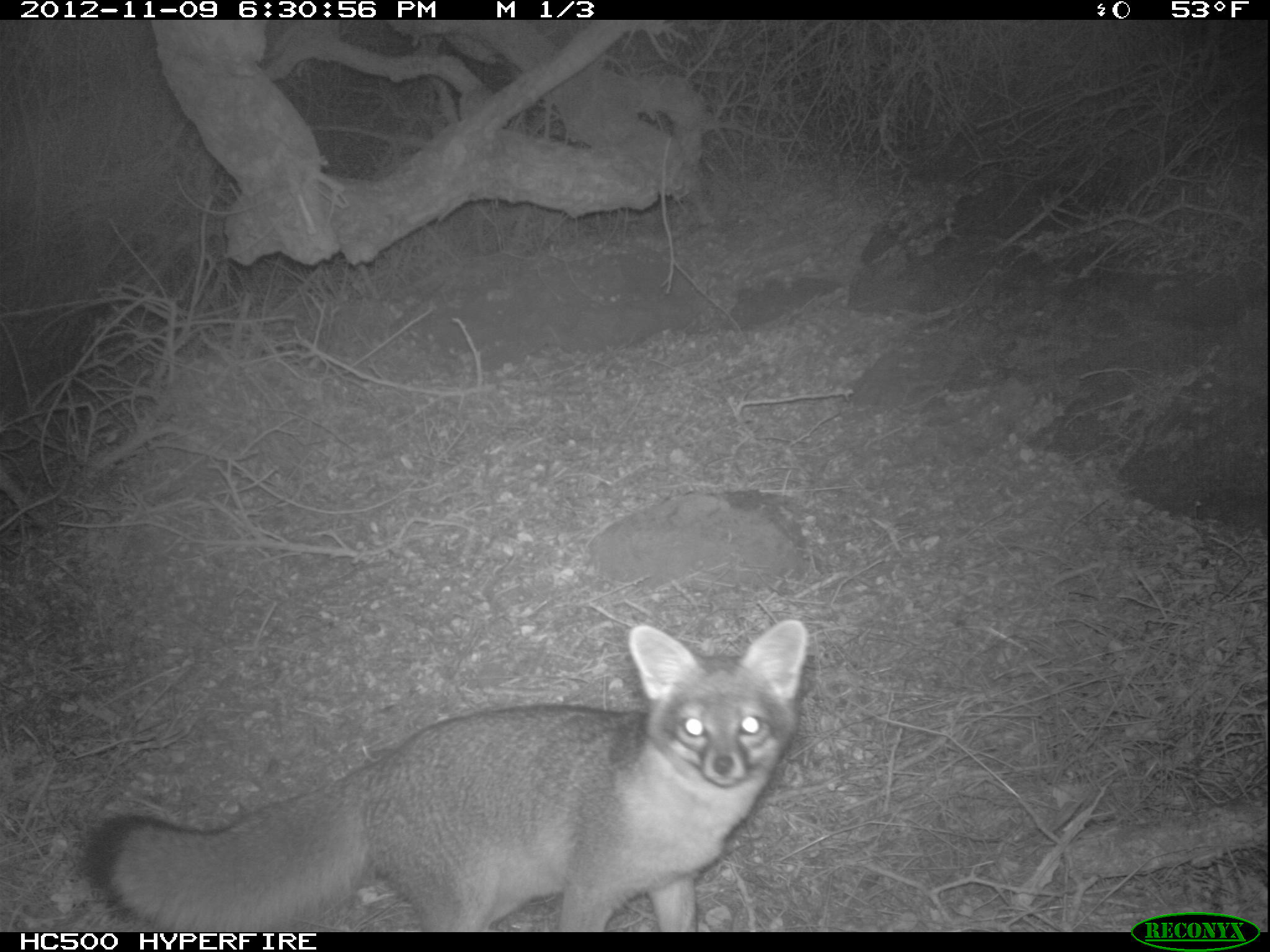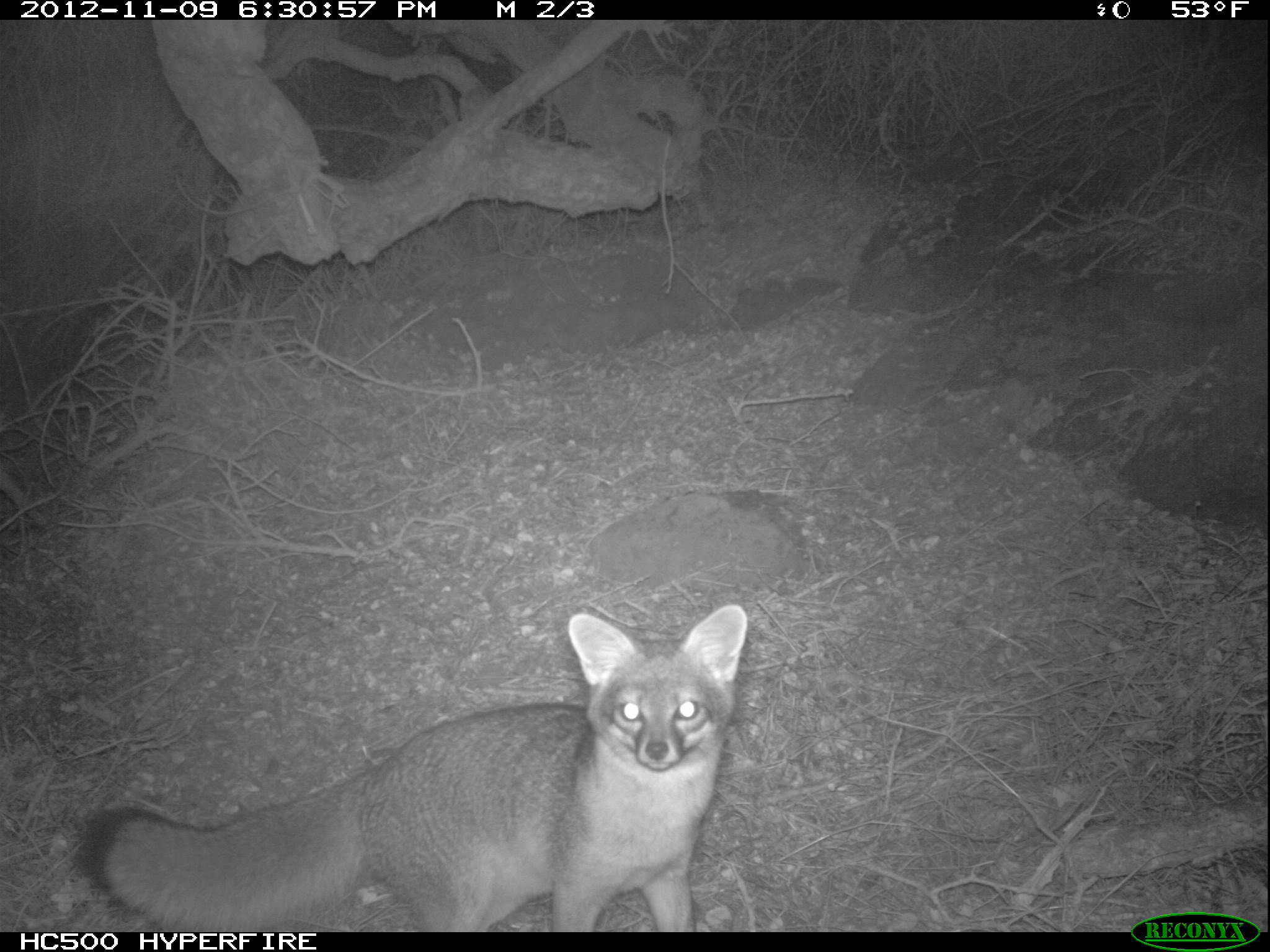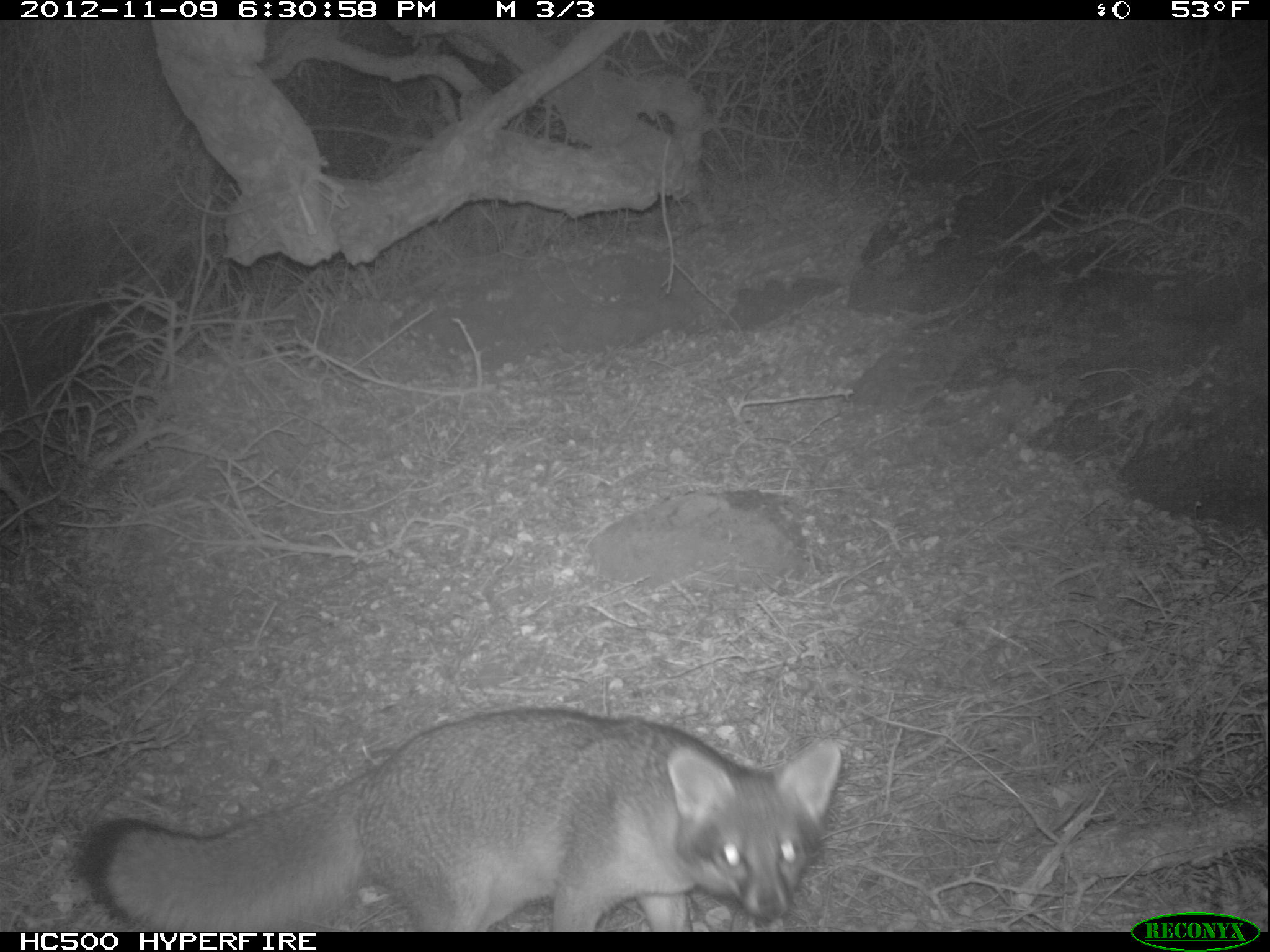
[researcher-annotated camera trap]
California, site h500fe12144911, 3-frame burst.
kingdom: Animalia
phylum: Chordata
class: Mammalia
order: Carnivora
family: Canidae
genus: Urocyon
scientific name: Urocyon littoralis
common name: island fox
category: fox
Fox (island fox) (Urocyon littoralis).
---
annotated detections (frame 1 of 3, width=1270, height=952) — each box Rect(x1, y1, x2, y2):
fox: Rect(84, 618, 808, 929)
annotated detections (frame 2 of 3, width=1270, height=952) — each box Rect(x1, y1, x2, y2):
fox: Rect(78, 602, 750, 931)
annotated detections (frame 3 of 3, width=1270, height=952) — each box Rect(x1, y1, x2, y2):
fox: Rect(84, 709, 841, 932)